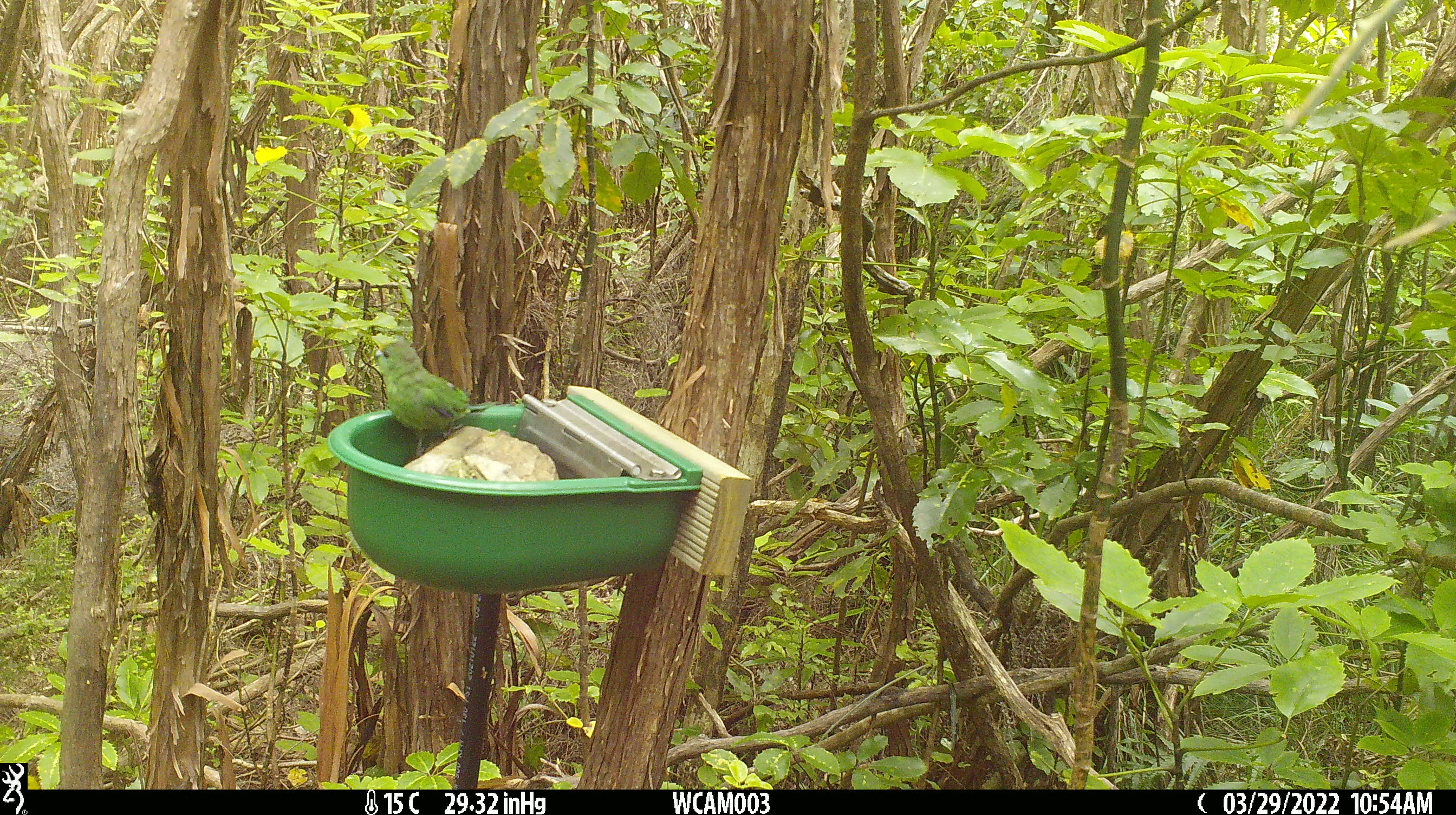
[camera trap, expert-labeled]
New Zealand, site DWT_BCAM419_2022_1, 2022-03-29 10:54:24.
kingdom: Animalia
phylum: Chordata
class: Aves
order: Psittaciformes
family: Psittaculidae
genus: Cyanoramphus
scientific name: Cyanoramphus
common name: parakeet